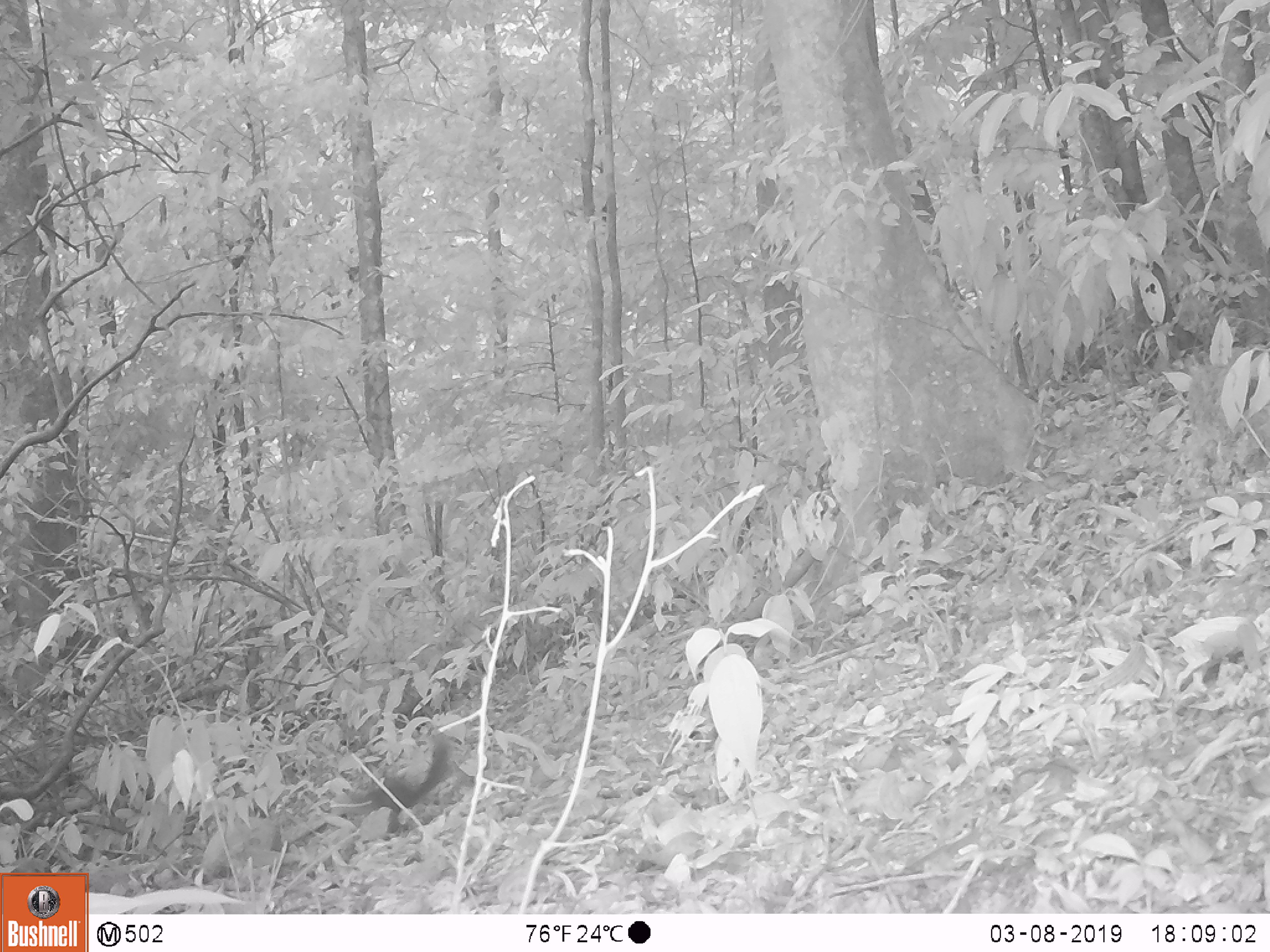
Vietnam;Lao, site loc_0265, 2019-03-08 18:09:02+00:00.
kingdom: Animalia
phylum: Chordata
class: Mammalia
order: Rodentia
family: Sciuridae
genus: Sciurus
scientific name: Sciurus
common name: squirrel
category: unidentified squirrel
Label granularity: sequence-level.